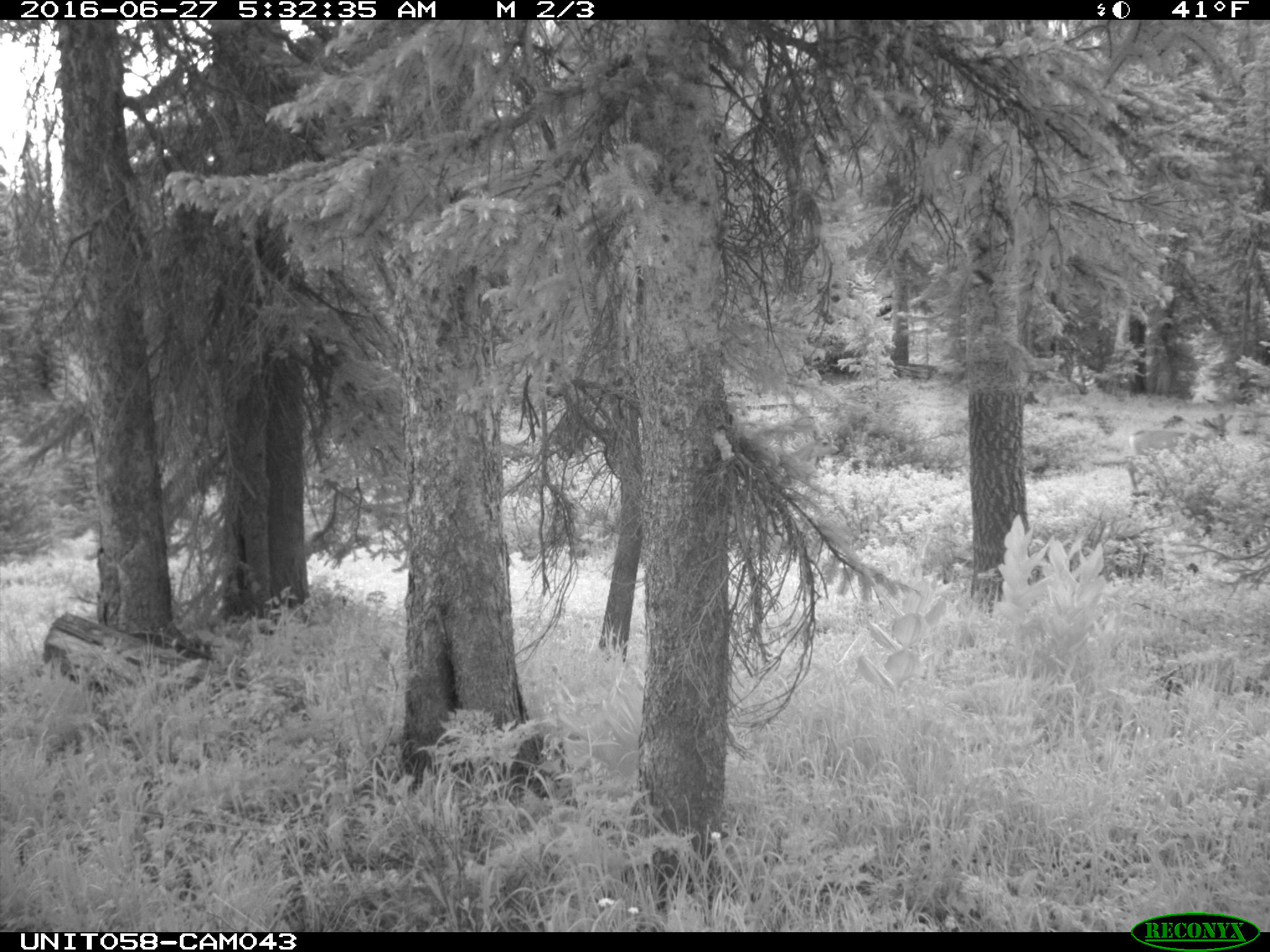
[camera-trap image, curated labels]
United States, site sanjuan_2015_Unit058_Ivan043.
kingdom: Animalia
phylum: Chordata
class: Mammalia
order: Artiodactyla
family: Cervidae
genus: Odocoileus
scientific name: Odocoileus hemionus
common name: mule deer